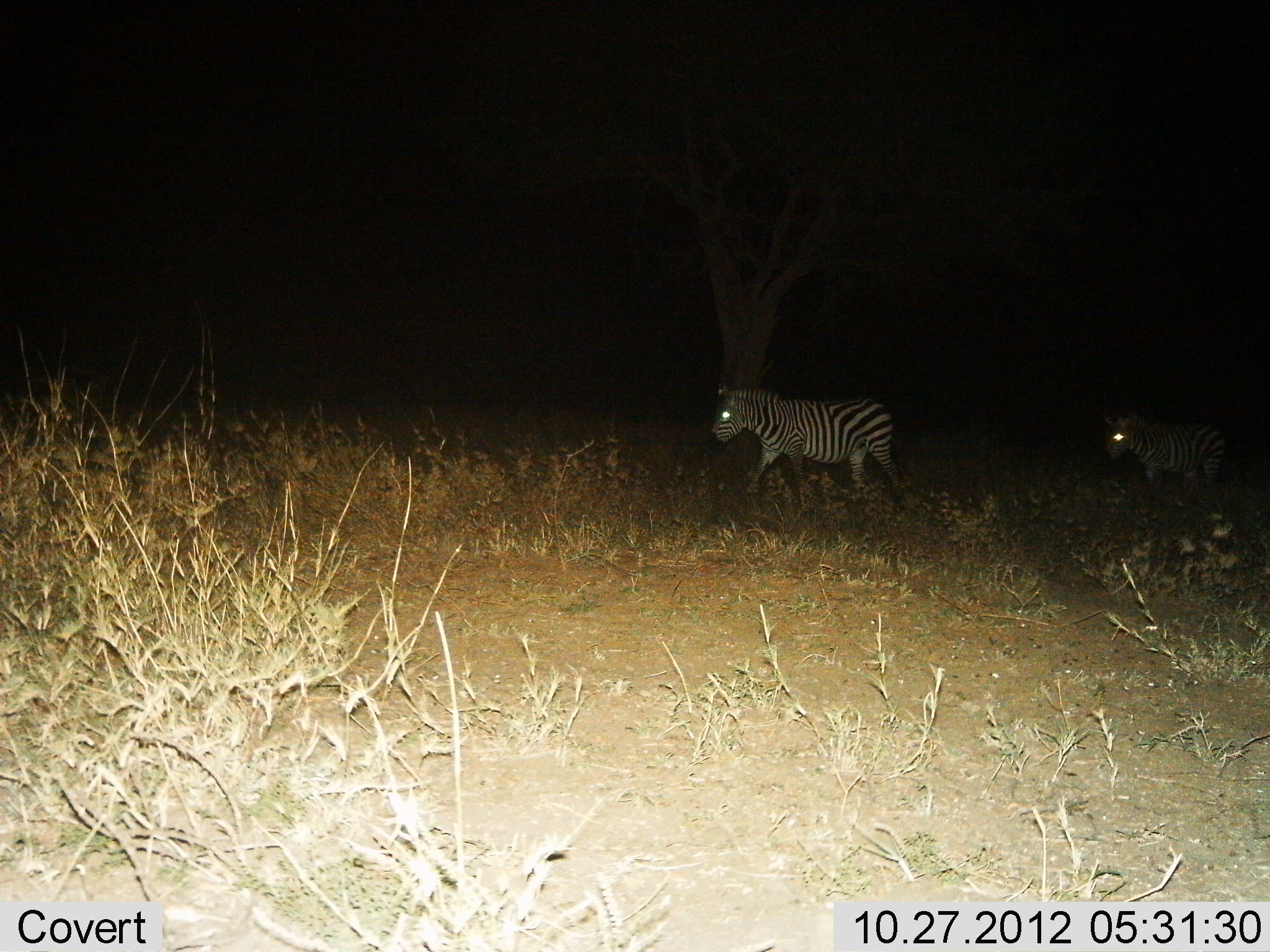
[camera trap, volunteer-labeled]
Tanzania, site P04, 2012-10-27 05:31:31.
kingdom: Animalia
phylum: Chordata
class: Mammalia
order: Perissodactyla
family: Equidae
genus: Equus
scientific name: Equus quagga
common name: plains zebra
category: zebra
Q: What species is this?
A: Zebra (plains zebra) (Equus quagga).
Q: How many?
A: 2.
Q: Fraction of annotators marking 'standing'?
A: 10%.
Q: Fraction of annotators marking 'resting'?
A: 0%.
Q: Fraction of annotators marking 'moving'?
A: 90%.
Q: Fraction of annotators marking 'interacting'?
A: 0%.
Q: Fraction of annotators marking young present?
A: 0%.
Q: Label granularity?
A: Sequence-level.